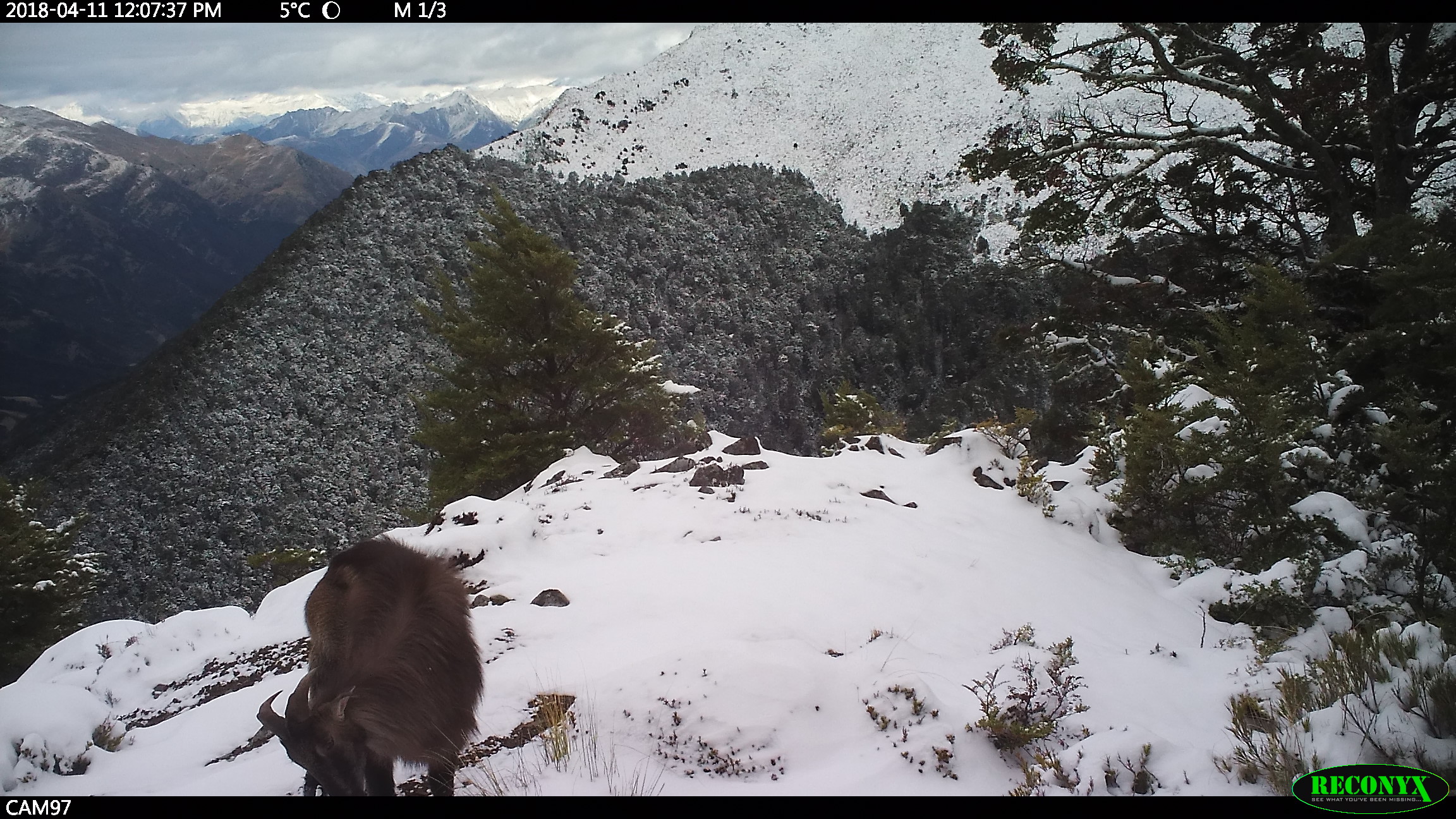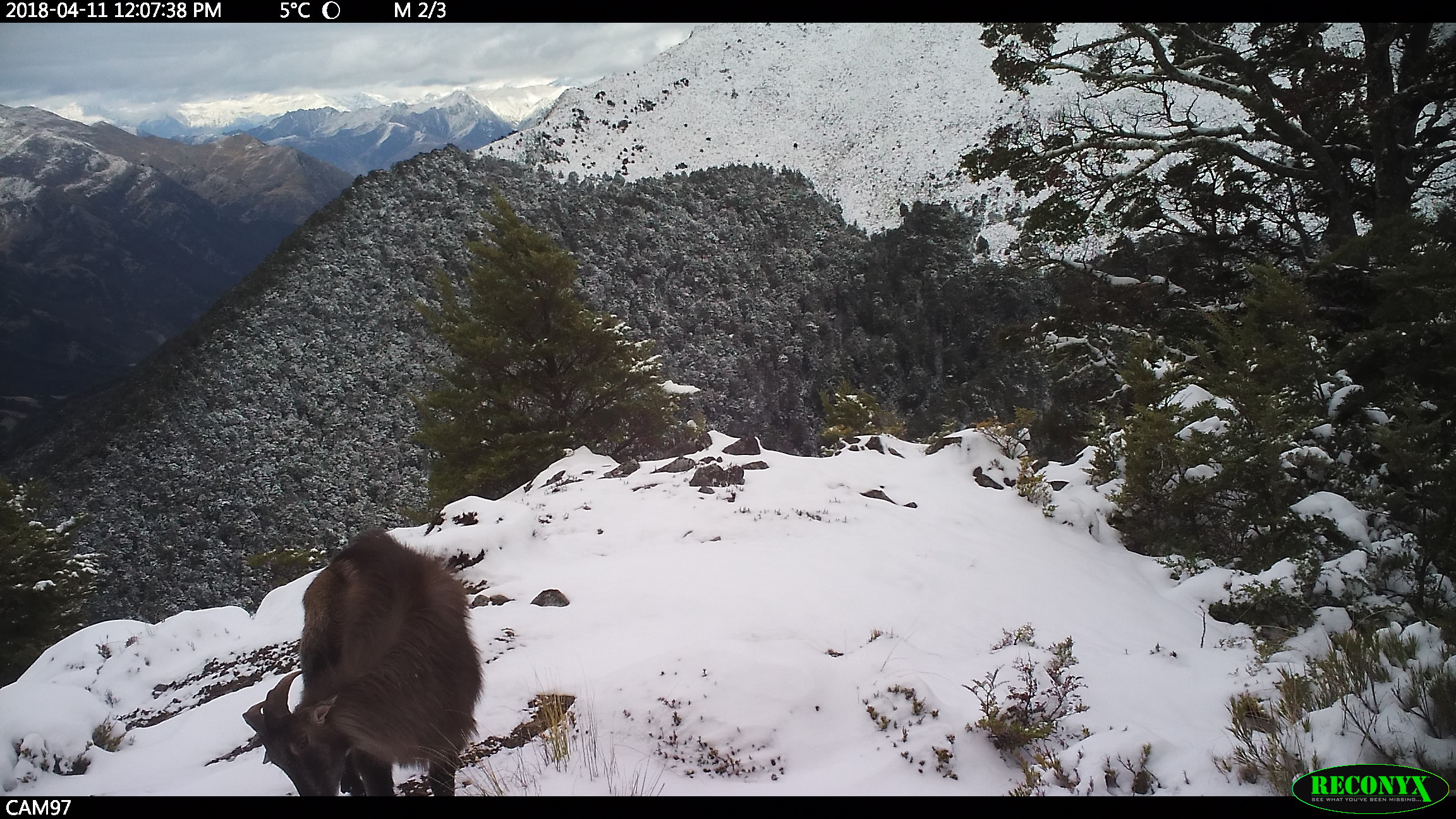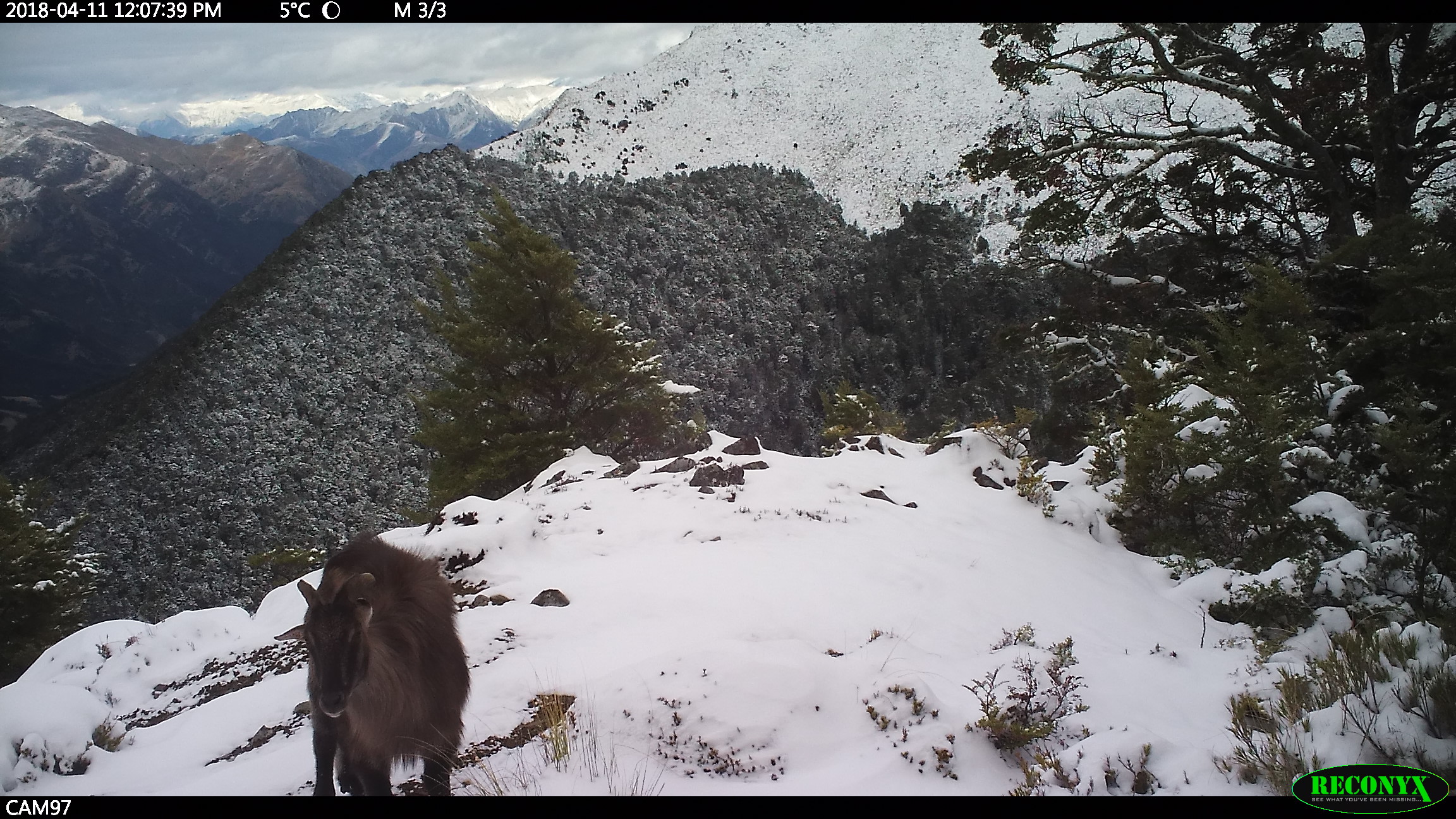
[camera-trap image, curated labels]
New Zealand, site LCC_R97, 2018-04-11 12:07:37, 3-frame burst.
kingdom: Animalia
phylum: Chordata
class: Mammalia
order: Artiodactyla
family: Bovidae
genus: Nilgiritragus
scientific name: Nilgiritragus hylocrius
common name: tahr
Tahr (Nilgiritragus hylocrius).